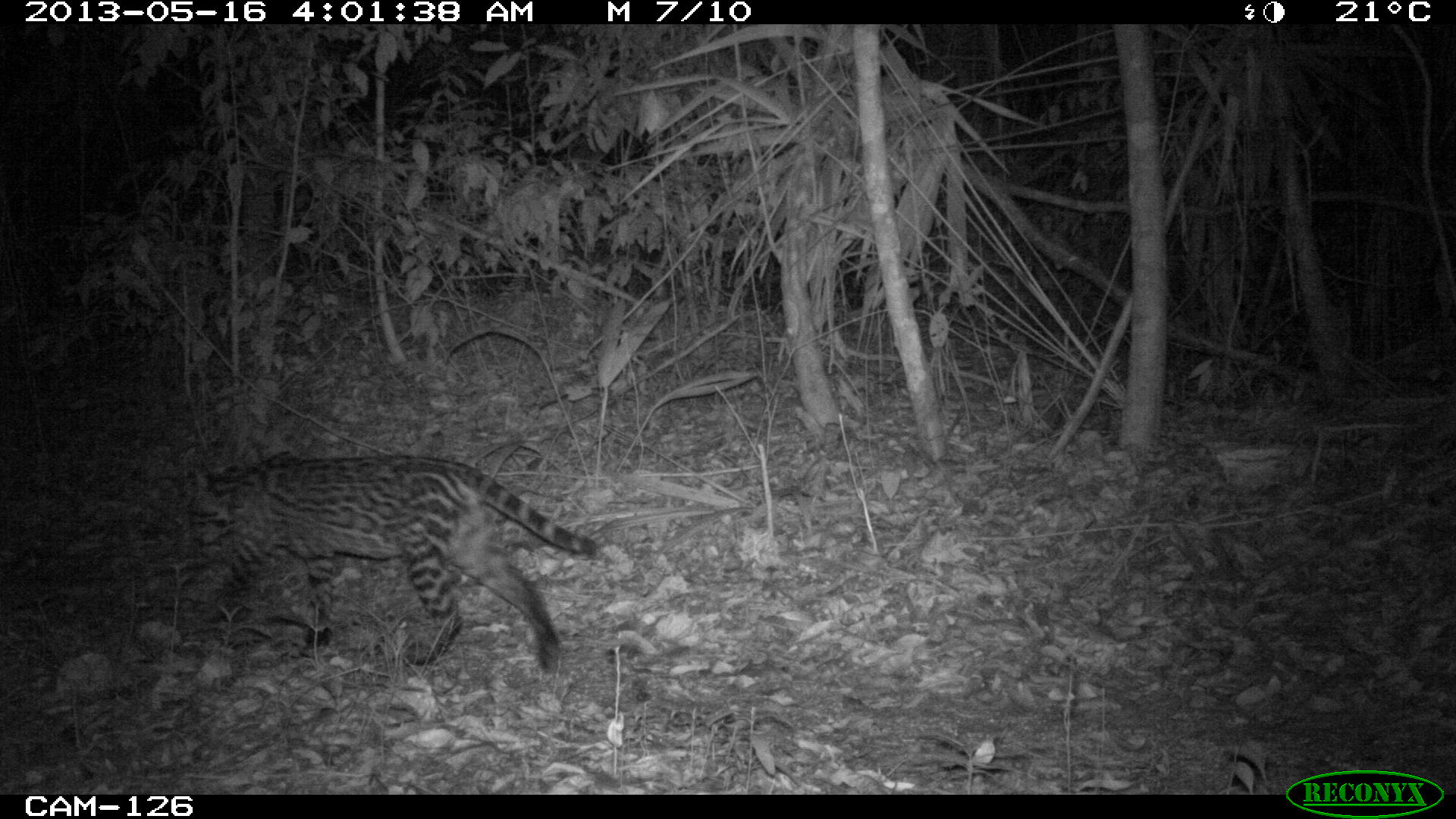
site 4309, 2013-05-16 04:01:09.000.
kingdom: Animalia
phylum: Chordata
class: Mammalia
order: Carnivora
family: Felidae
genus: Leopardus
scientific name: Leopardus pardalis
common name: ocelot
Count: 1.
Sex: male.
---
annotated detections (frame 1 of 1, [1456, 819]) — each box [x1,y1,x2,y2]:
leopardus pardalis: [184,451,599,665]